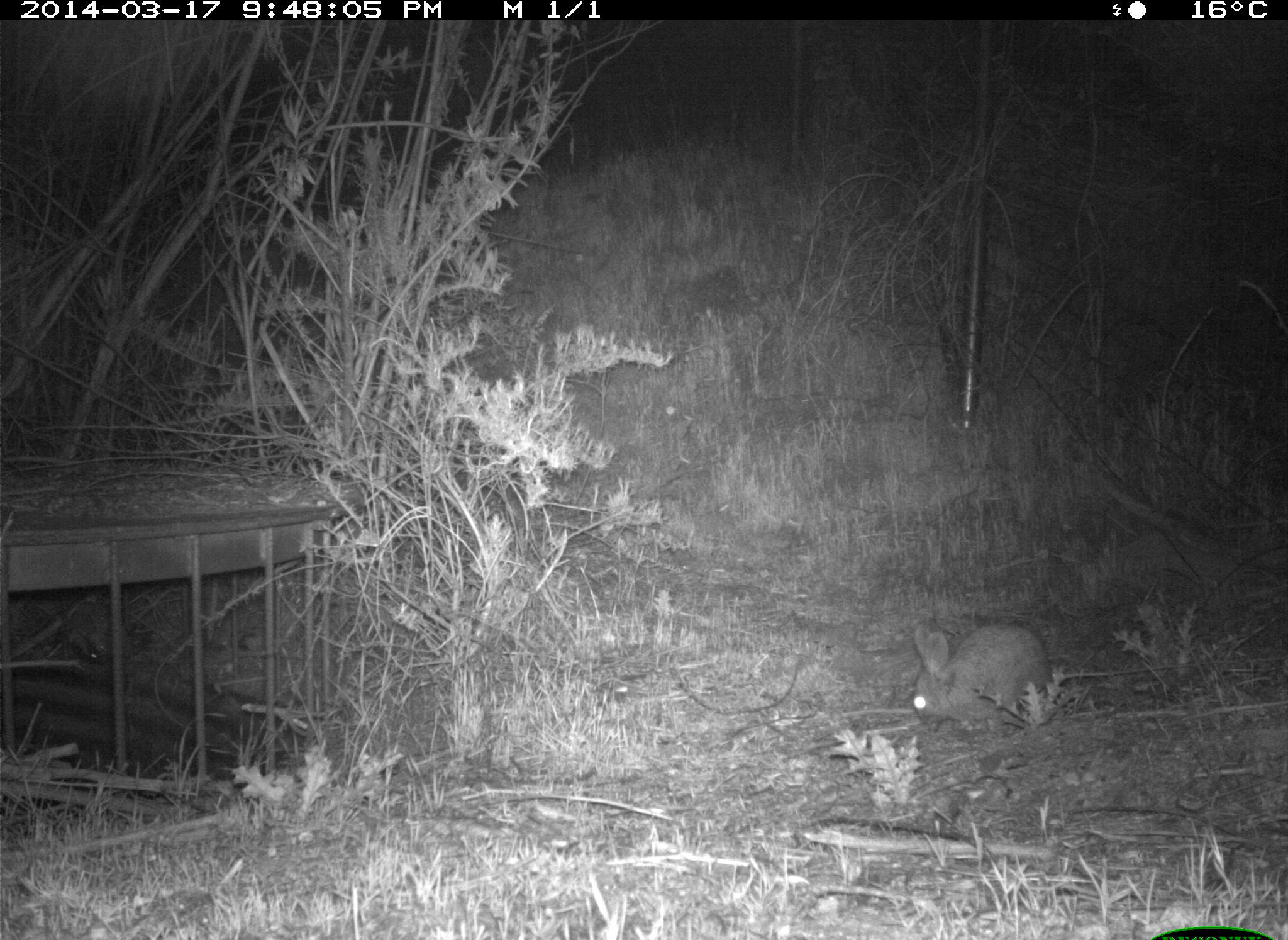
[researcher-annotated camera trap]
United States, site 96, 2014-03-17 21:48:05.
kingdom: Animalia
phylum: Chordata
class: Mammalia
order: Lagomorpha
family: Leporidae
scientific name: Leporidae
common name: rabbits and hares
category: rabbit